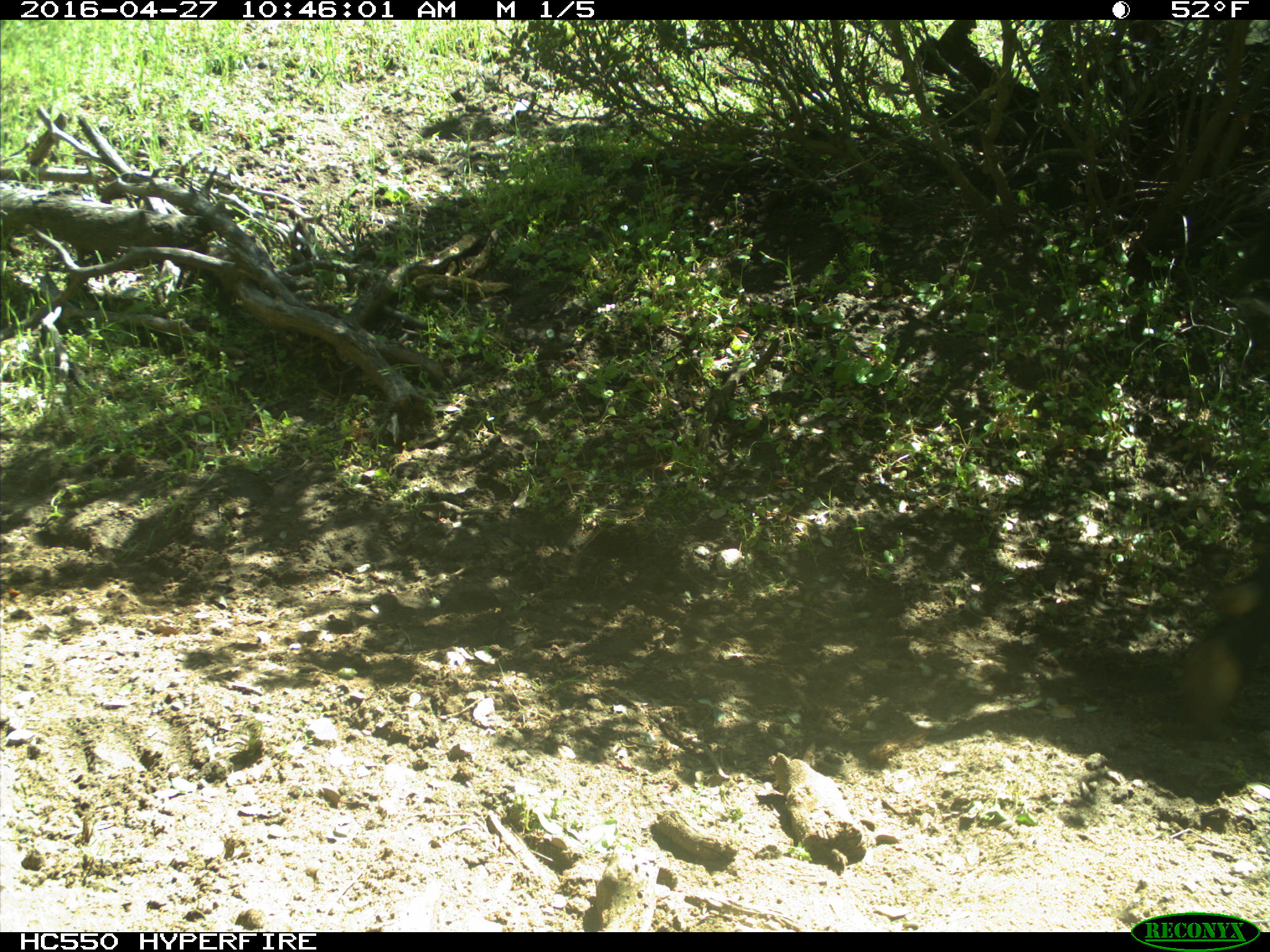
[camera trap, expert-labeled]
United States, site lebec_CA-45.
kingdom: Animalia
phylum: Chordata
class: Mammalia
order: Artiodactyla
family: Bovidae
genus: Bos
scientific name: Bos taurus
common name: domestic cow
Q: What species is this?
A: Bos taurus (domestic cow).